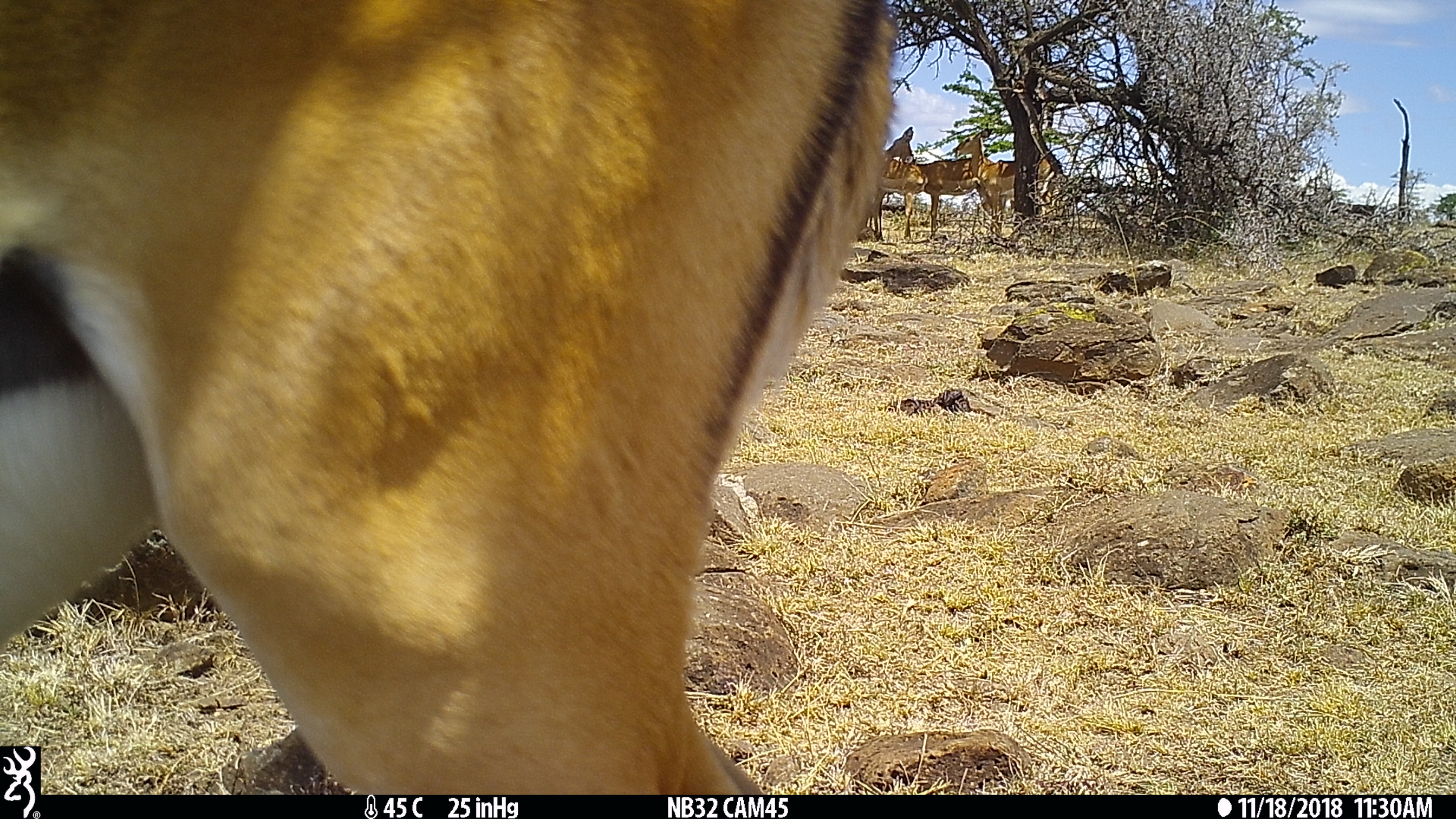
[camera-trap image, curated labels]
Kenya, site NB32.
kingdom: Animalia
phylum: Chordata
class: Mammalia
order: Artiodactyla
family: Bovidae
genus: Aepyceros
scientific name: Aepyceros melampus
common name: impala